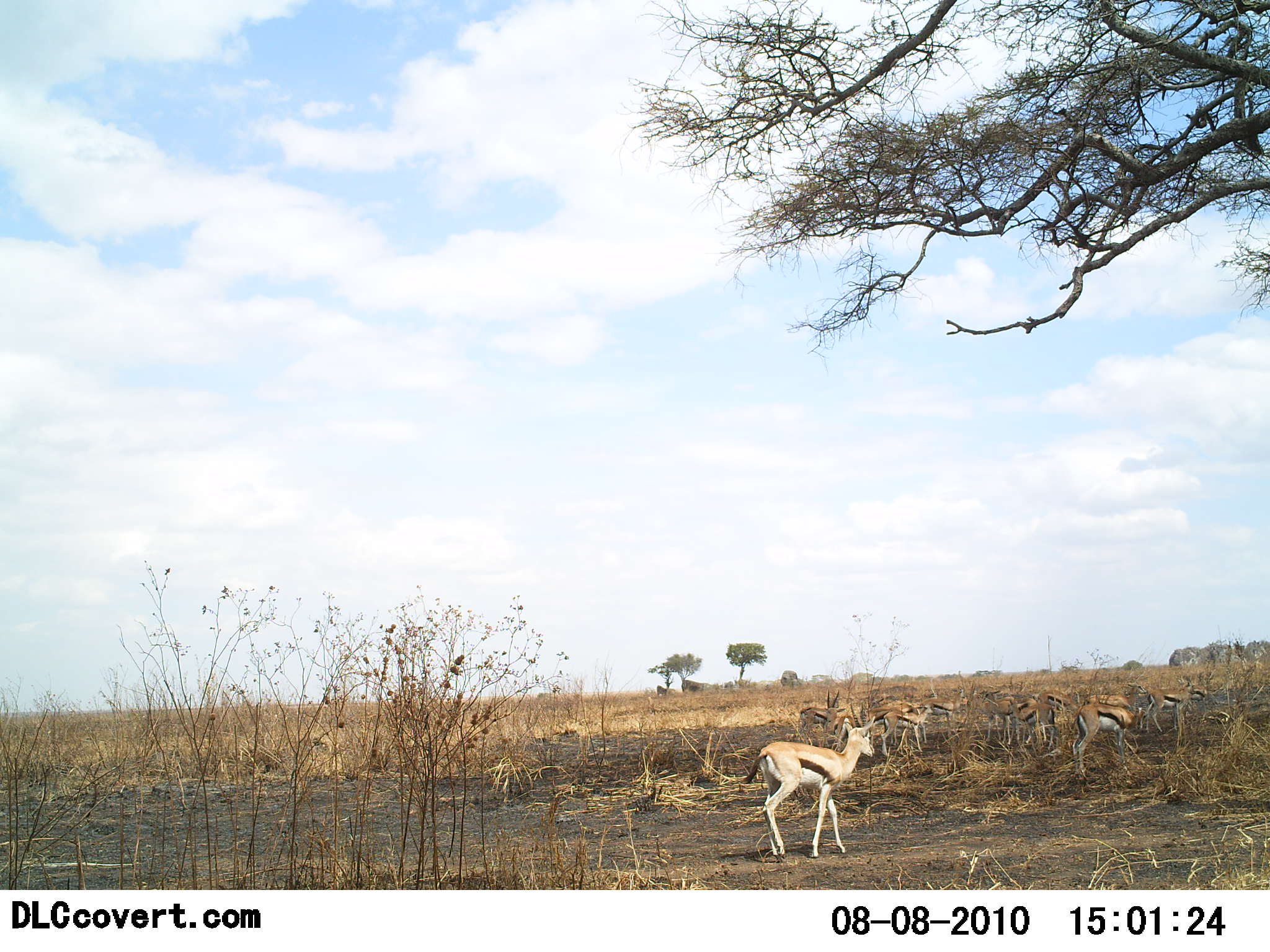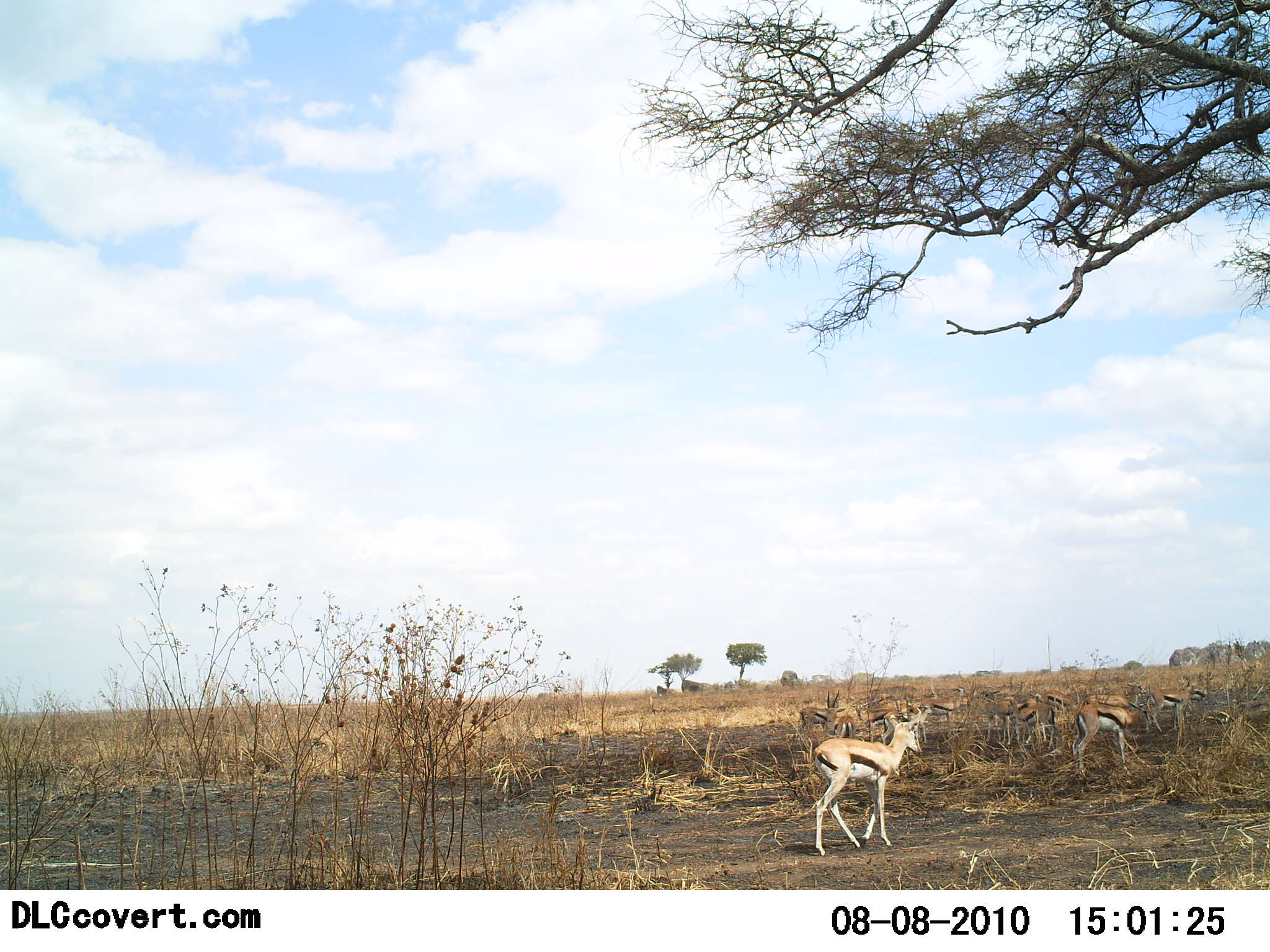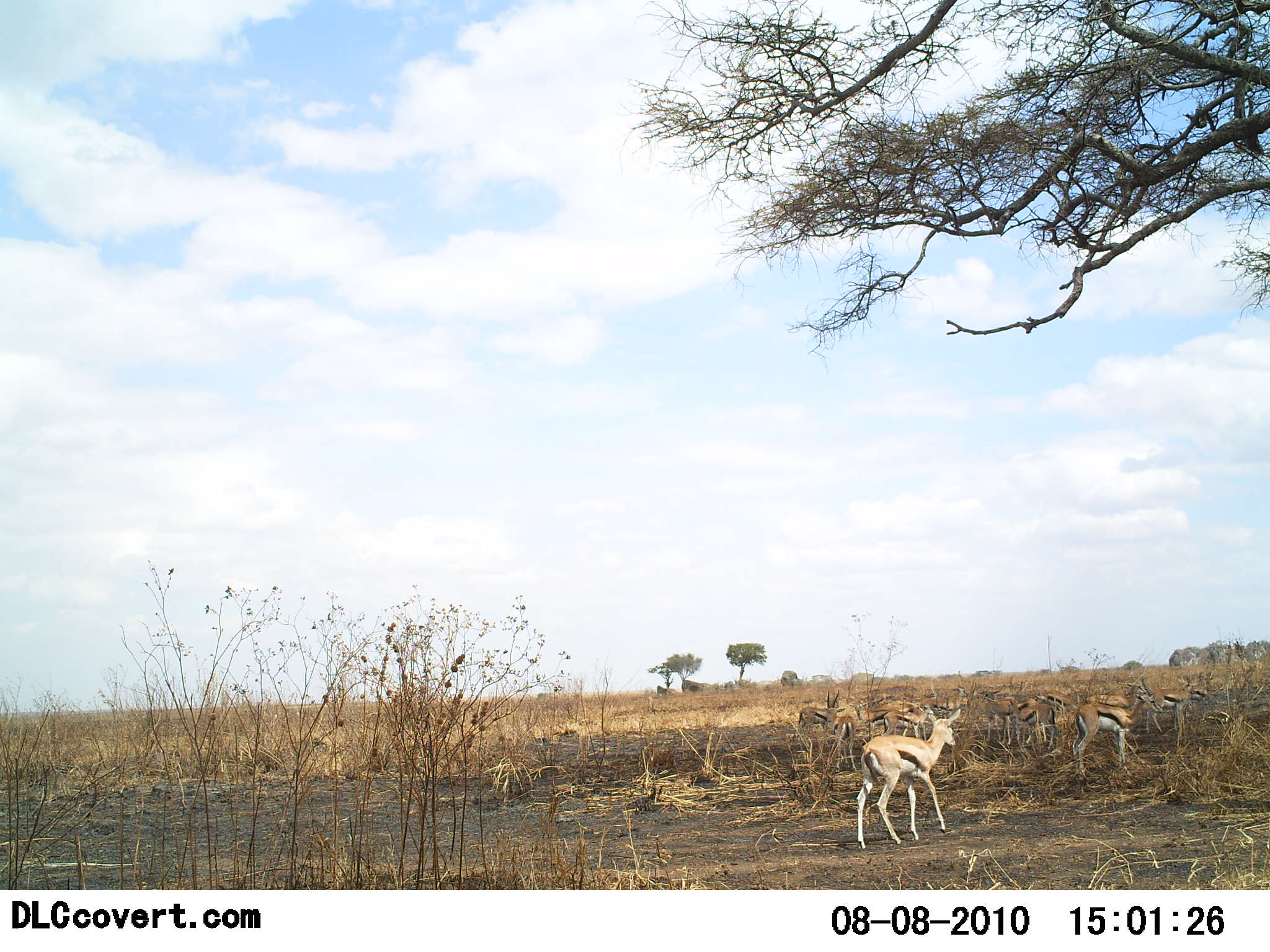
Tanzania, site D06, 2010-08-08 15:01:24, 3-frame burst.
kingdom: Animalia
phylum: Chordata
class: Mammalia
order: Artiodactyla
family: Bovidae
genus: Eudorcas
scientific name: Eudorcas thomsonii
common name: thomson's gazelle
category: gazellethomsons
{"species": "gazellethomsons (thomson's gazelle) (Eudorcas thomsonii)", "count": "11-50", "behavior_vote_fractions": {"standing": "73%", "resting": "0%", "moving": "33%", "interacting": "0%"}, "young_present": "13%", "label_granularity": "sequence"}